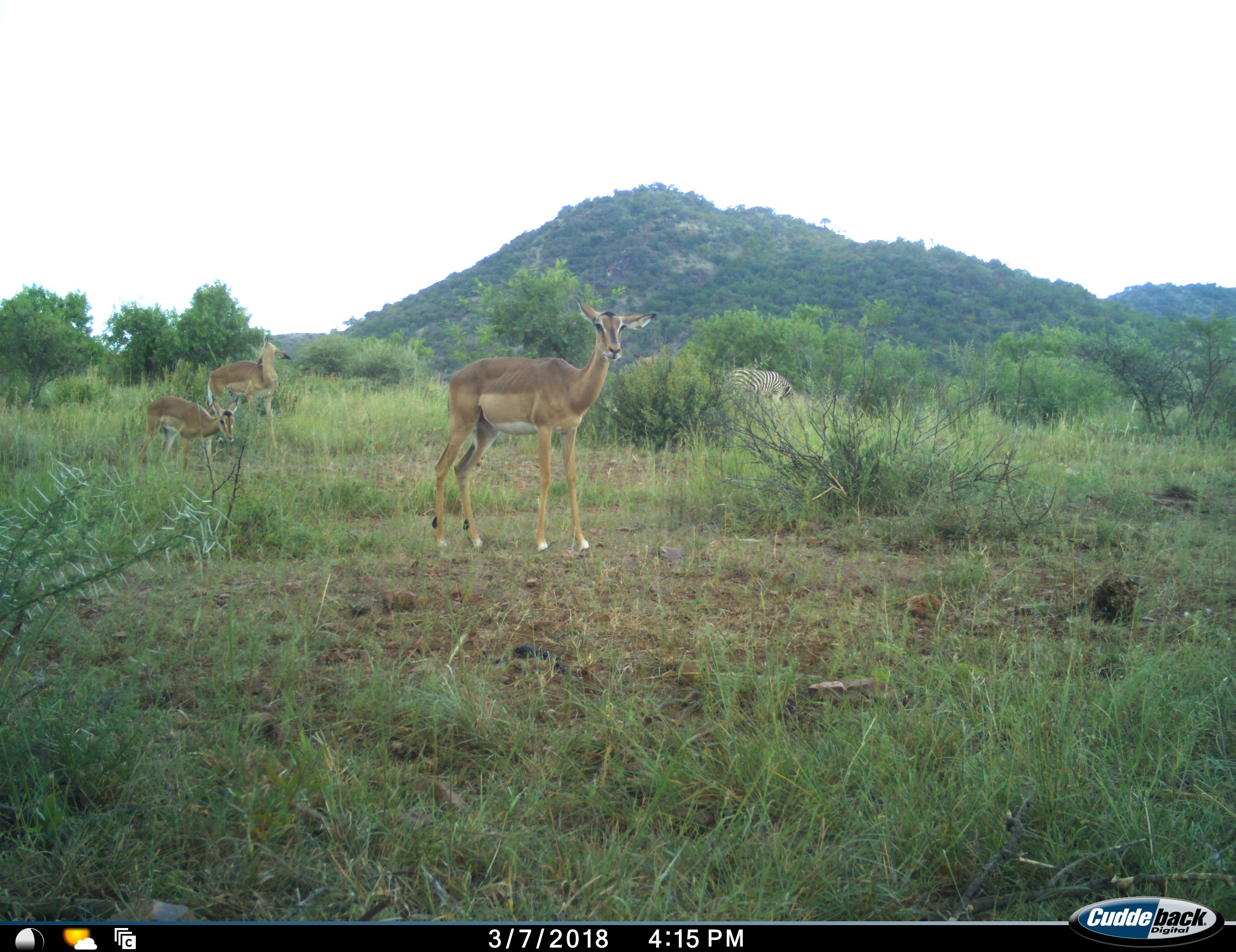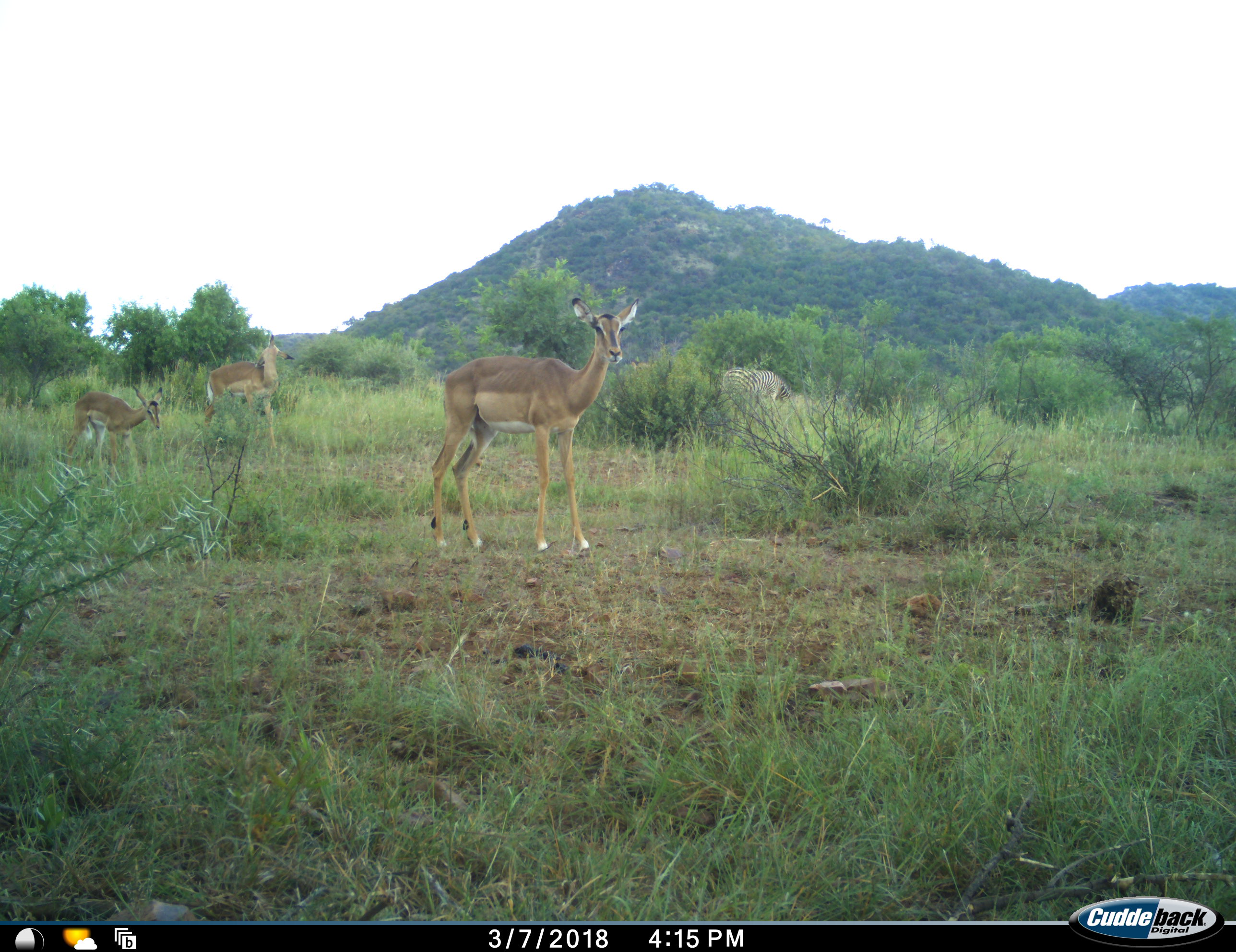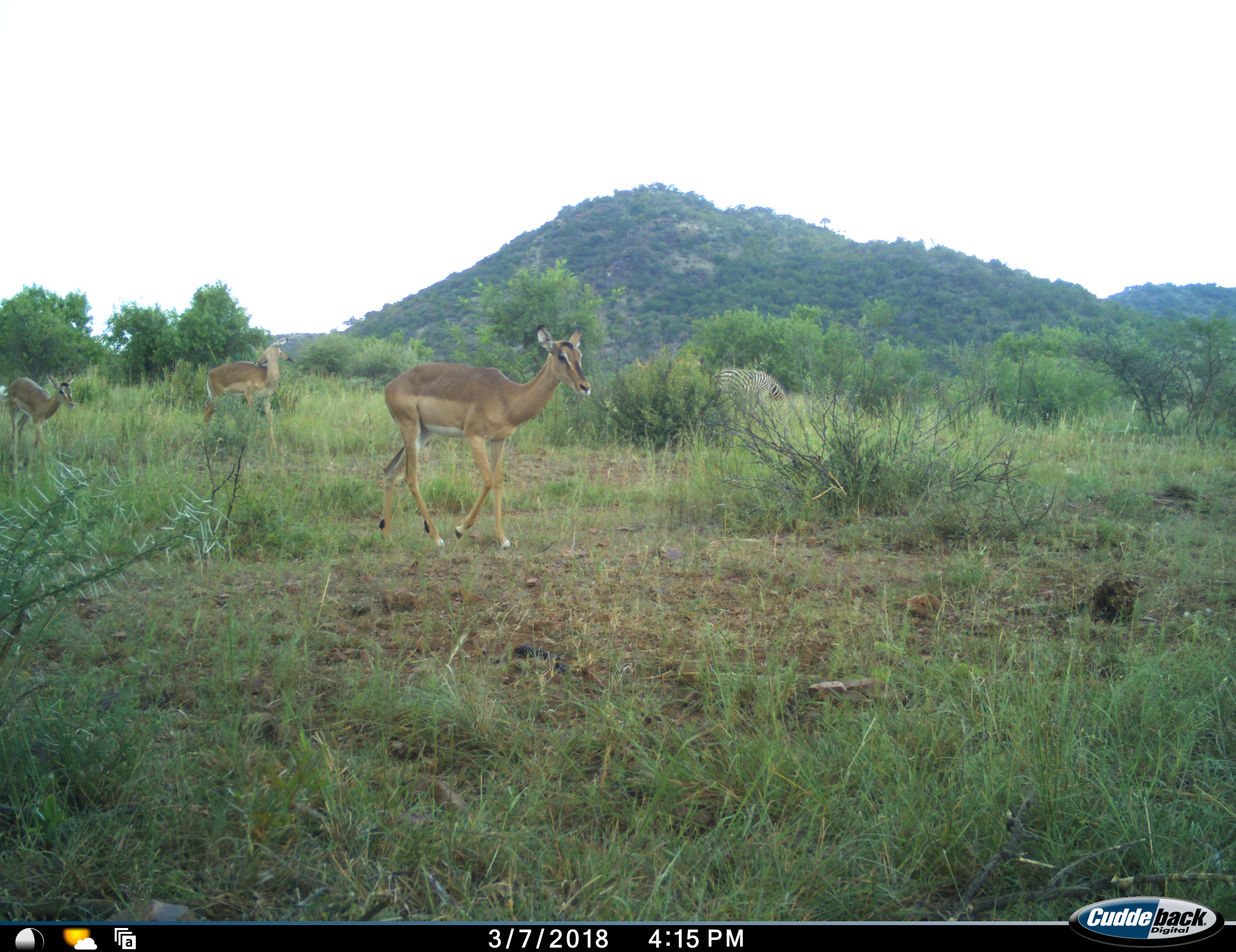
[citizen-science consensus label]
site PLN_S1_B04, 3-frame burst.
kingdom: Animalia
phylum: Chordata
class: Mammalia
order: Artiodactyla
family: Bovidae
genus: Aepyceros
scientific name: Aepyceros melampus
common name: impala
Impala (Aepyceros melampus), count 3. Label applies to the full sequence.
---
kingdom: Animalia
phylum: Chordata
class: Mammalia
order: Perissodactyla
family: Equidae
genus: Equus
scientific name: Equus quagga burchellii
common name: burchell's zebra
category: zebraburchells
Zebraburchells (burchell's zebra) (Equus quagga burchellii), count 1. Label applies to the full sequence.